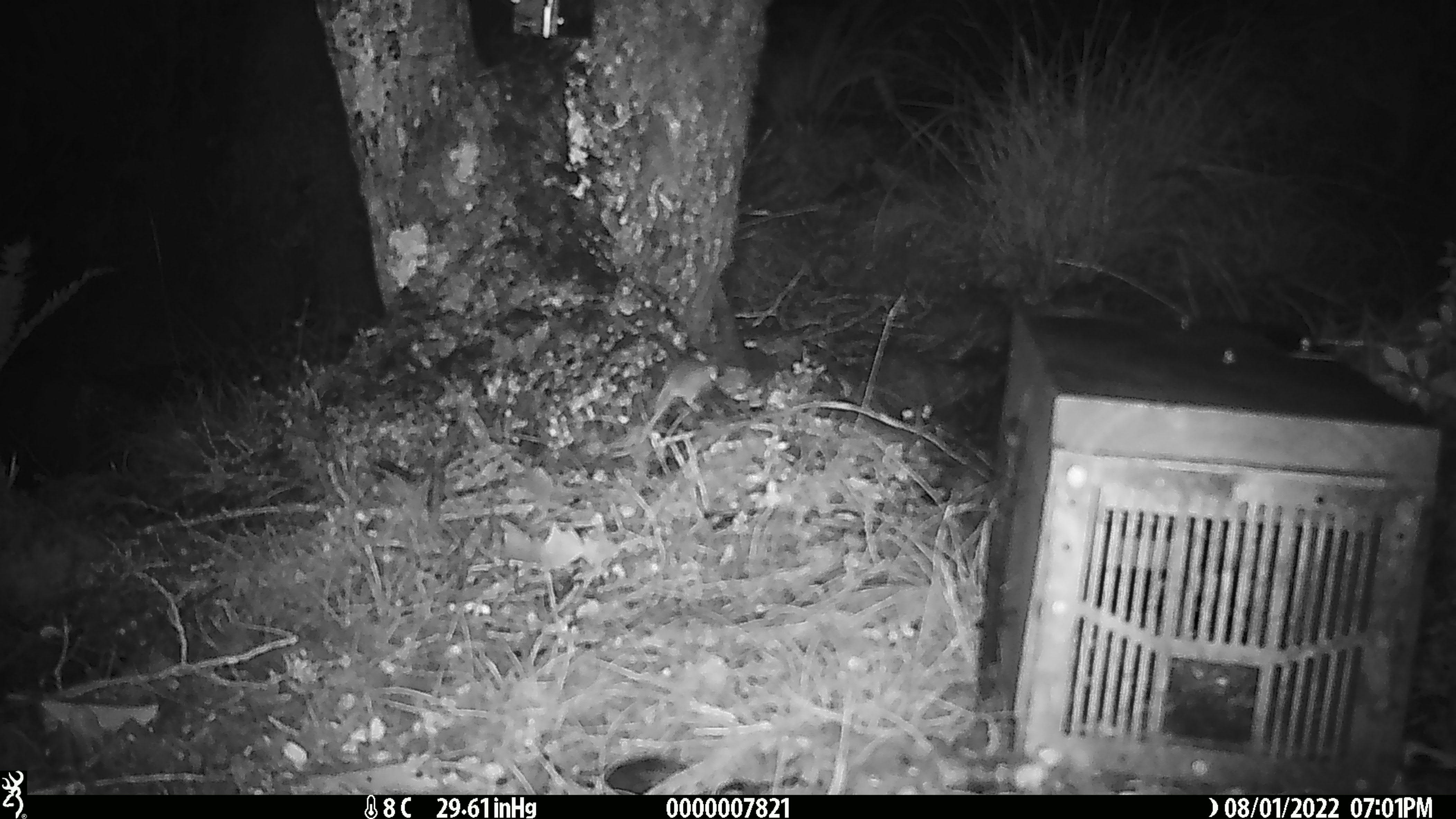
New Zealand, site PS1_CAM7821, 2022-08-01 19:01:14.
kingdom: Animalia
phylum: Chordata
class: Mammalia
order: Rodentia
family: Muridae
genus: Mus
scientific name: Mus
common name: mouse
Mouse (Mus).